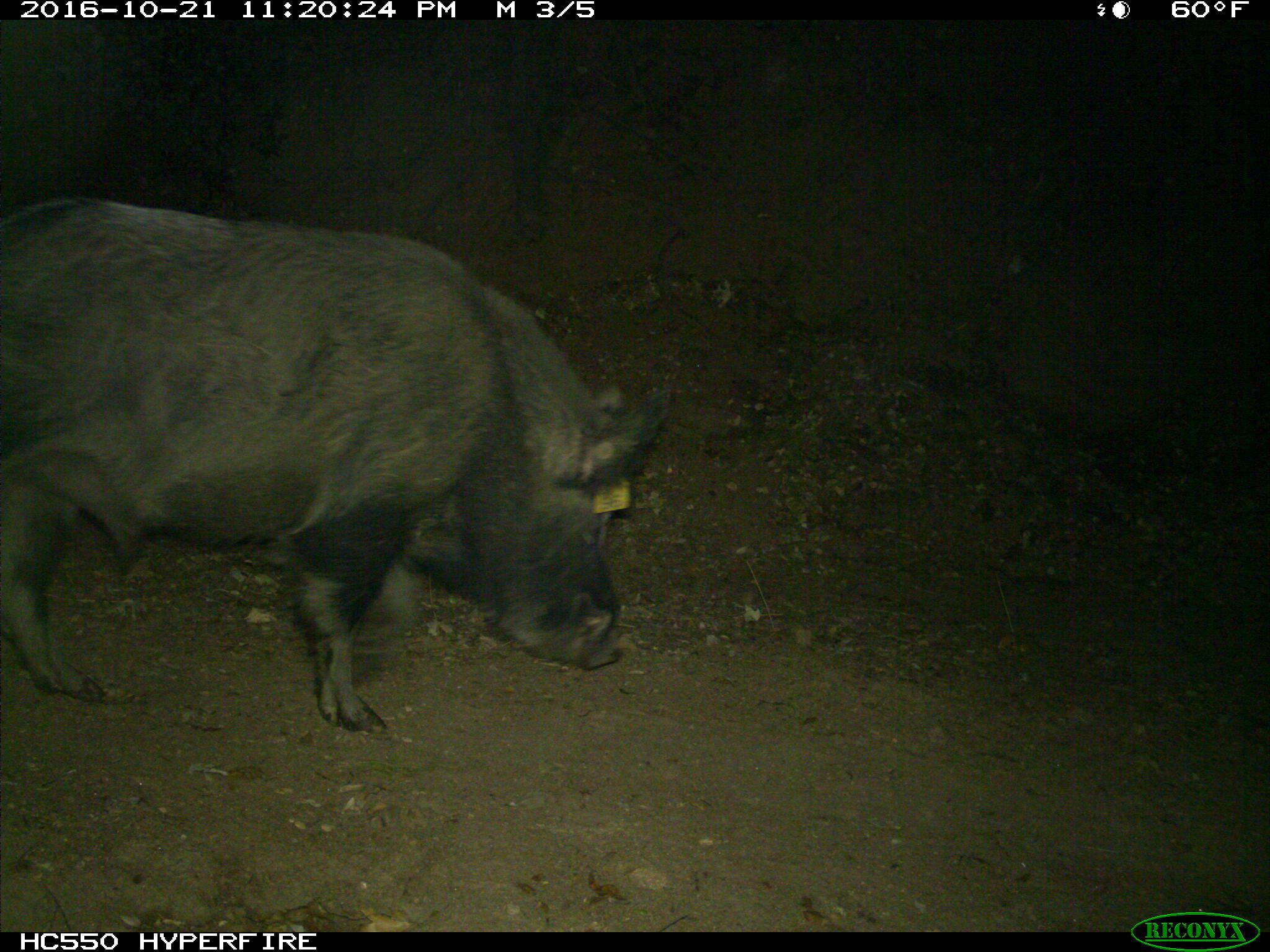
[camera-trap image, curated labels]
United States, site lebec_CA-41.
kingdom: Animalia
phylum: Chordata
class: Mammalia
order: Artiodactyla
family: Suidae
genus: Sus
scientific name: Sus scrofa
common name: wild boar